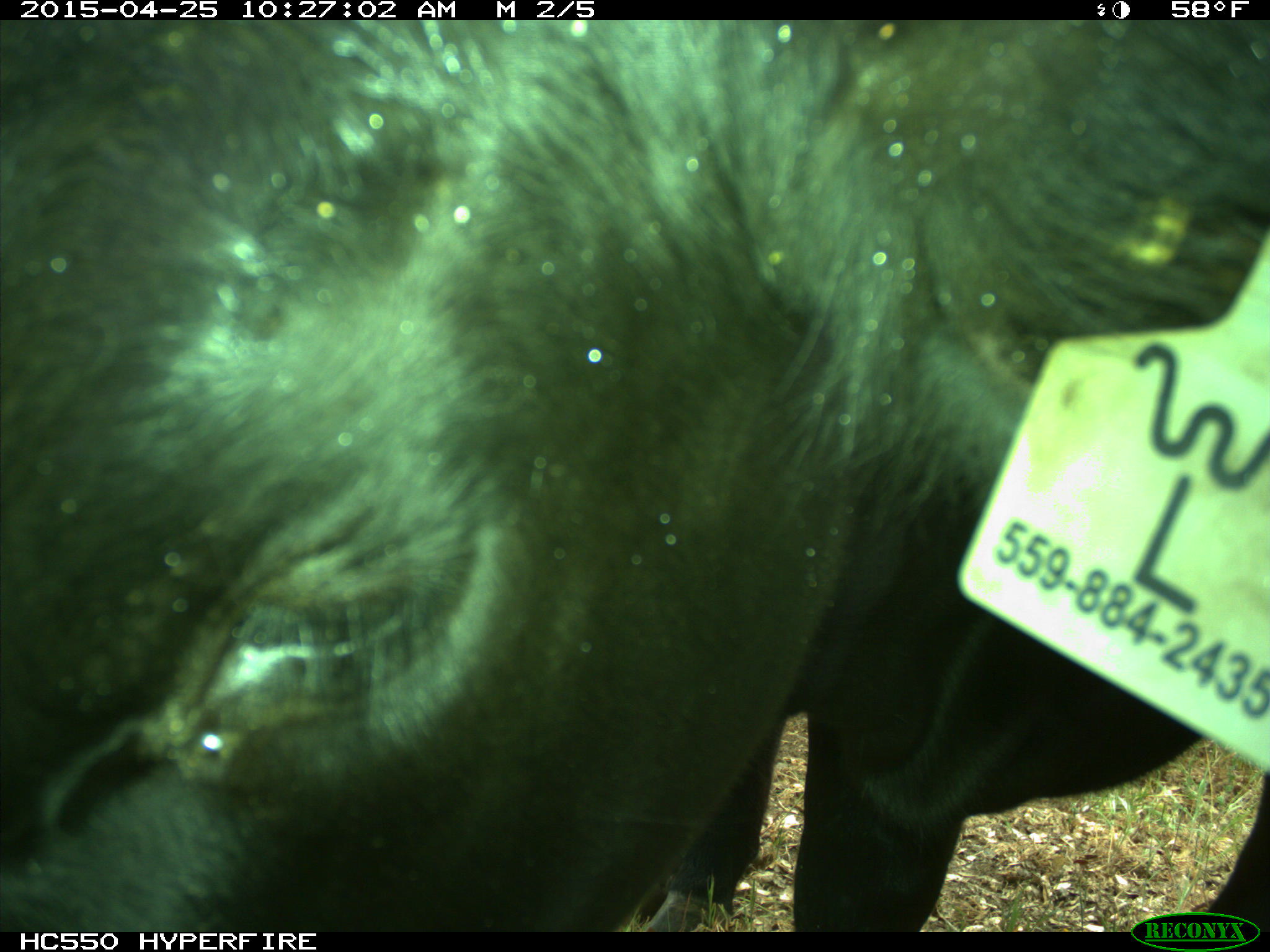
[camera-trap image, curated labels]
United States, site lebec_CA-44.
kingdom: Animalia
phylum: Chordata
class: Mammalia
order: Artiodactyla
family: Suidae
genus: Sus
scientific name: Sus scrofa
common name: wild boar